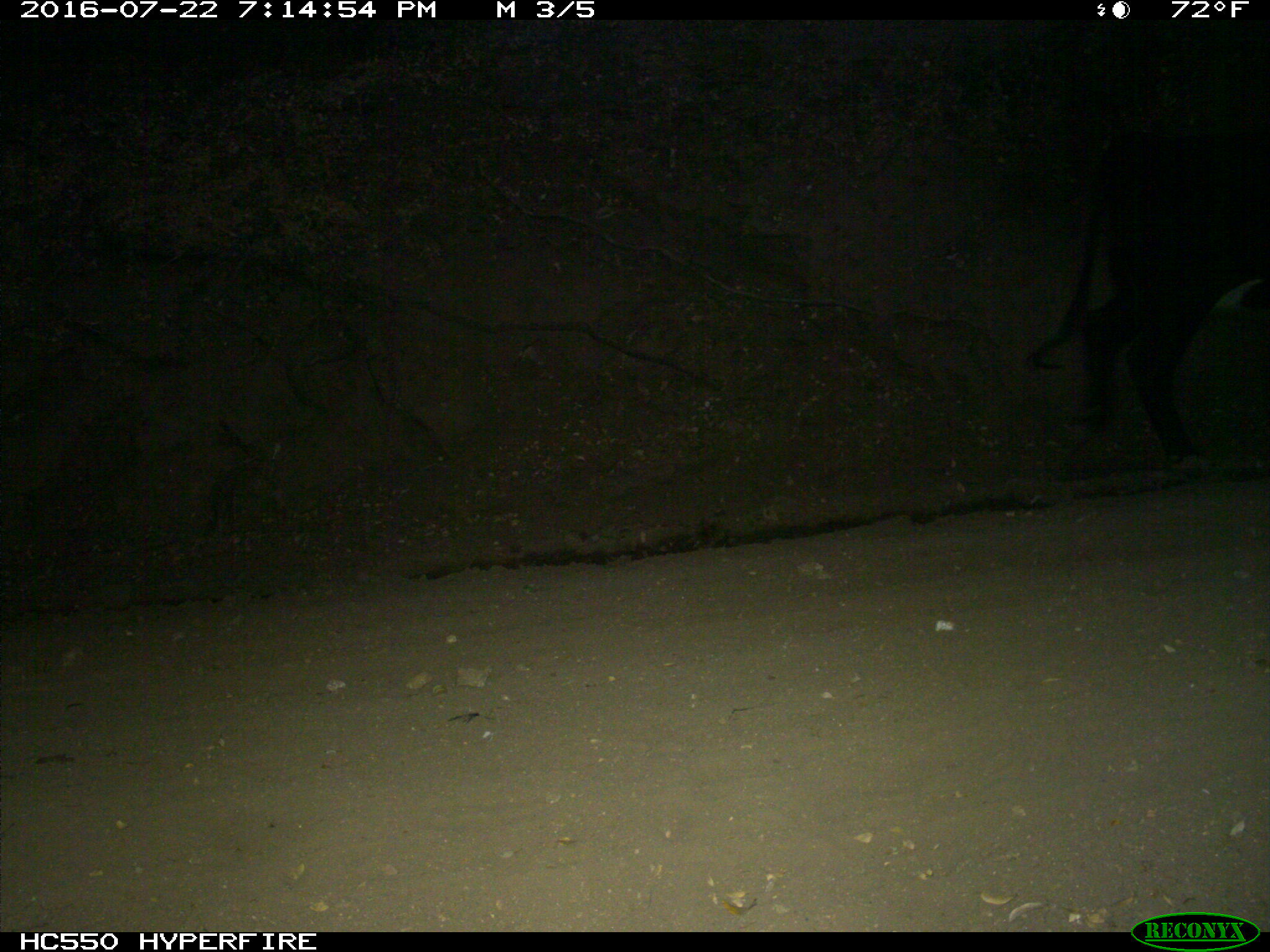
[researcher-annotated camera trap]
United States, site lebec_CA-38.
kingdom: Animalia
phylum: Chordata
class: Mammalia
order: Artiodactyla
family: Bovidae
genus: Bos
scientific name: Bos taurus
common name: domestic cow